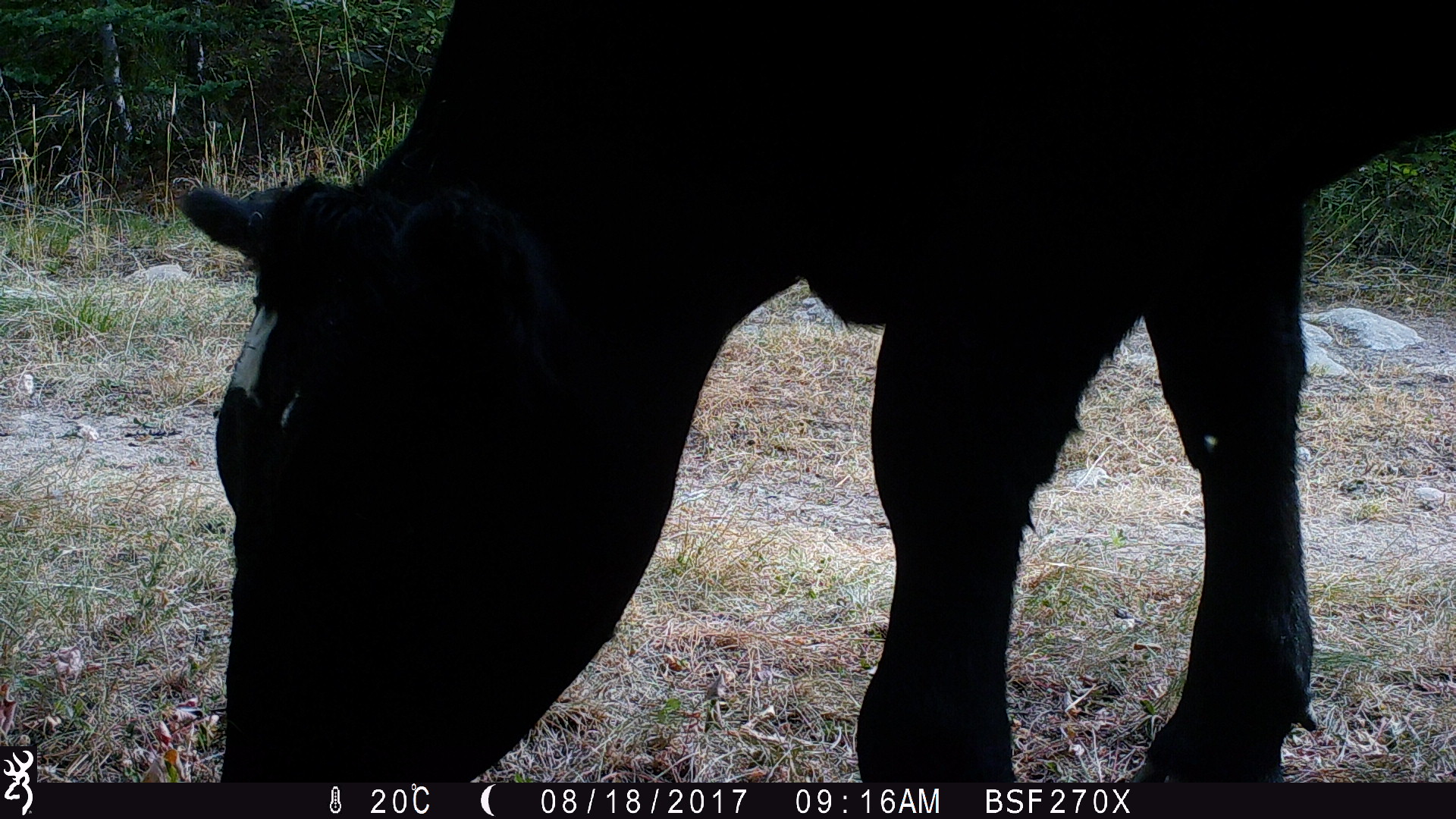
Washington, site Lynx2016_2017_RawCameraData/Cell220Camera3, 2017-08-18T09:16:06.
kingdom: Animalia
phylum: Chordata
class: Mammalia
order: Artiodactyla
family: Bovidae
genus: Bos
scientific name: Bos taurus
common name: domestic cattle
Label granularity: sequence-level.